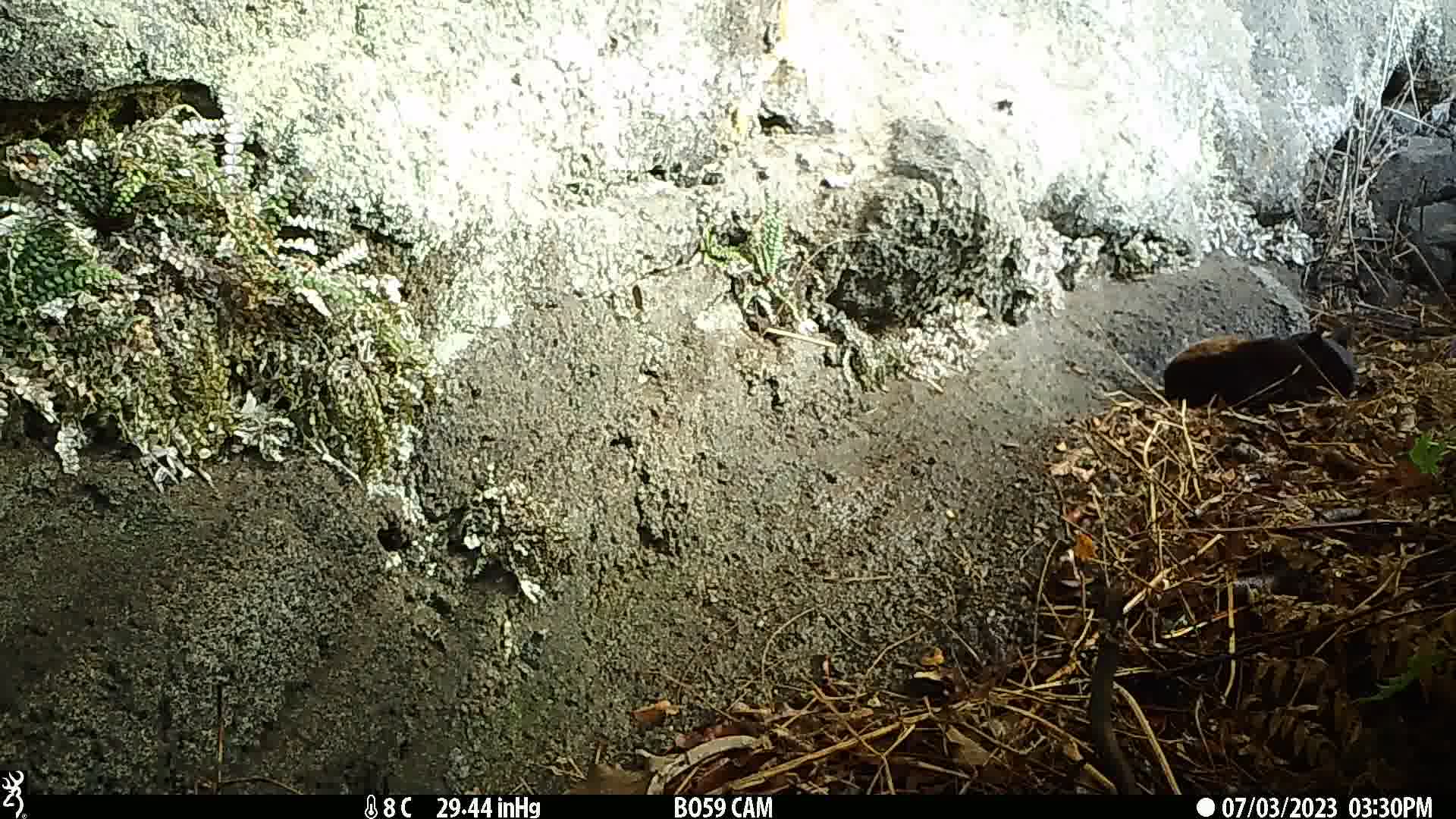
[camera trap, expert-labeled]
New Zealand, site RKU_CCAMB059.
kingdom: Animalia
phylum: Chordata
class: Mammalia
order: Carnivora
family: Felidae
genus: Felis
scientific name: Felis catus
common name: domestic cat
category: cat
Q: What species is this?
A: Cat (domestic cat) (Felis catus).